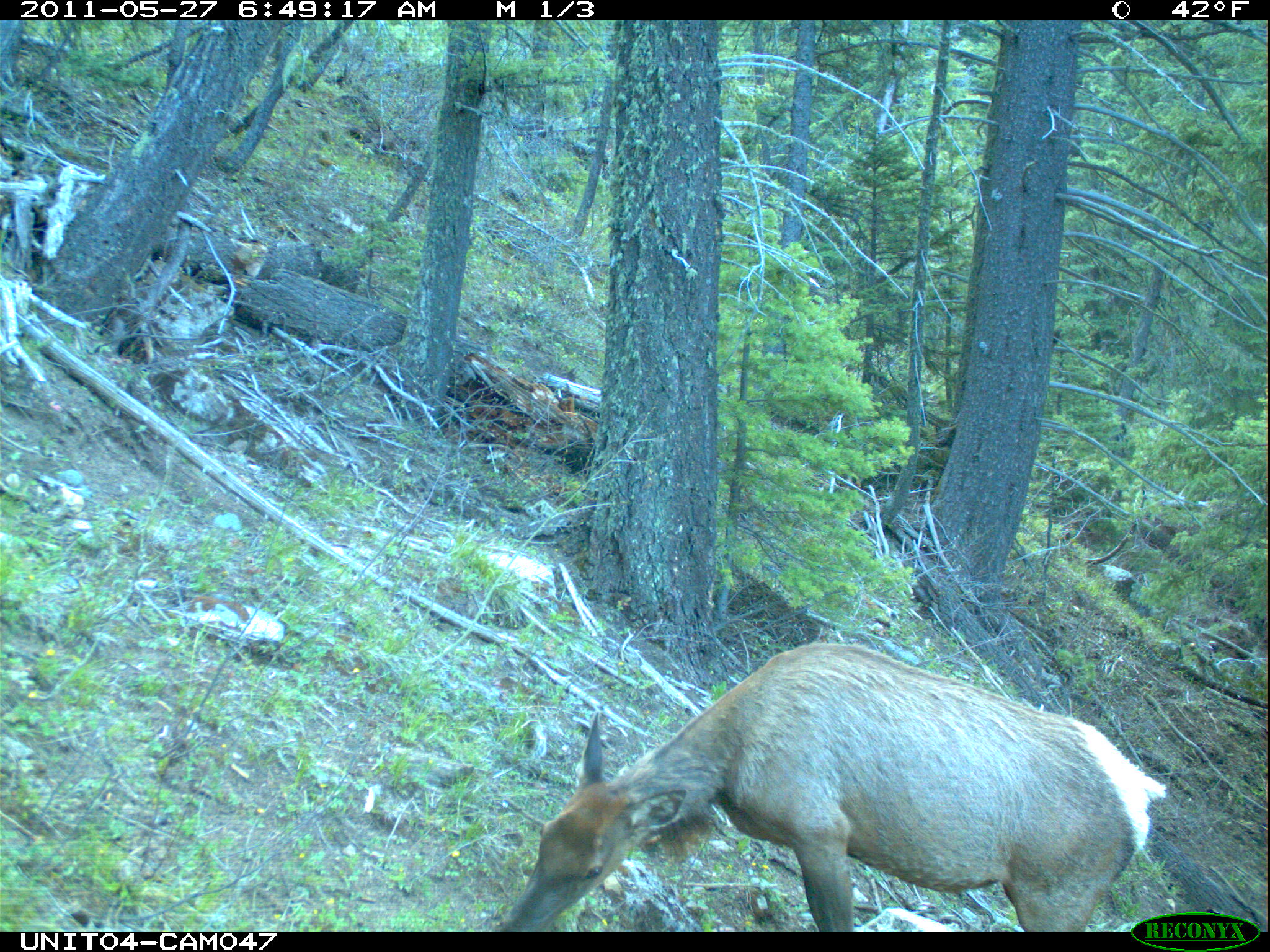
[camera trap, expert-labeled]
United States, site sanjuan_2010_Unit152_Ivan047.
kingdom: Animalia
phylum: Chordata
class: Mammalia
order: Artiodactyla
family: Cervidae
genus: Cervus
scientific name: Cervus elaphus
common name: red deer